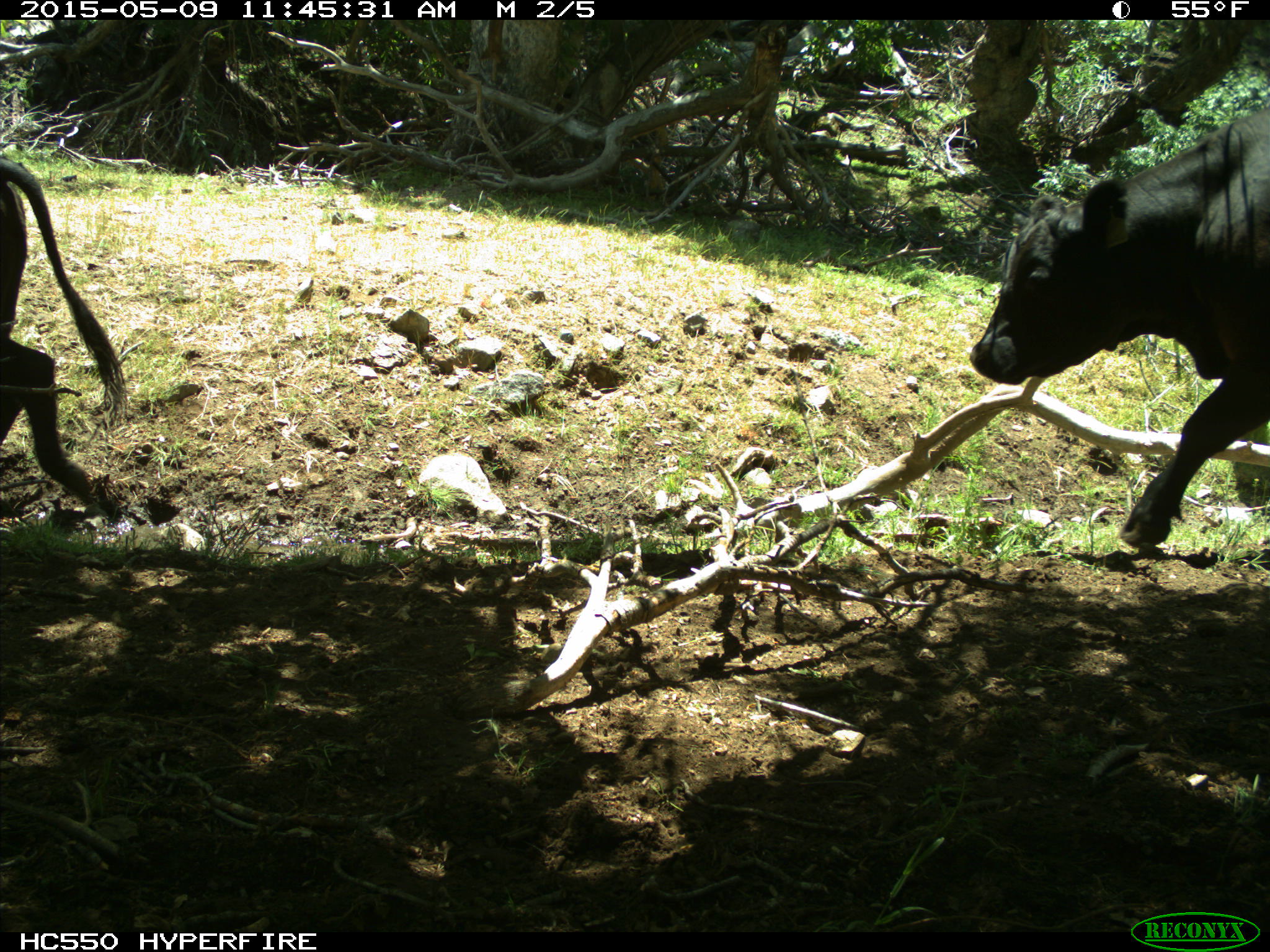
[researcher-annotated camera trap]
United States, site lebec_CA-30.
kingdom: Animalia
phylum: Chordata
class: Mammalia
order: Artiodactyla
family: Bovidae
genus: Bos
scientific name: Bos taurus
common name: domestic cow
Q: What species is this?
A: Bos taurus (domestic cow).